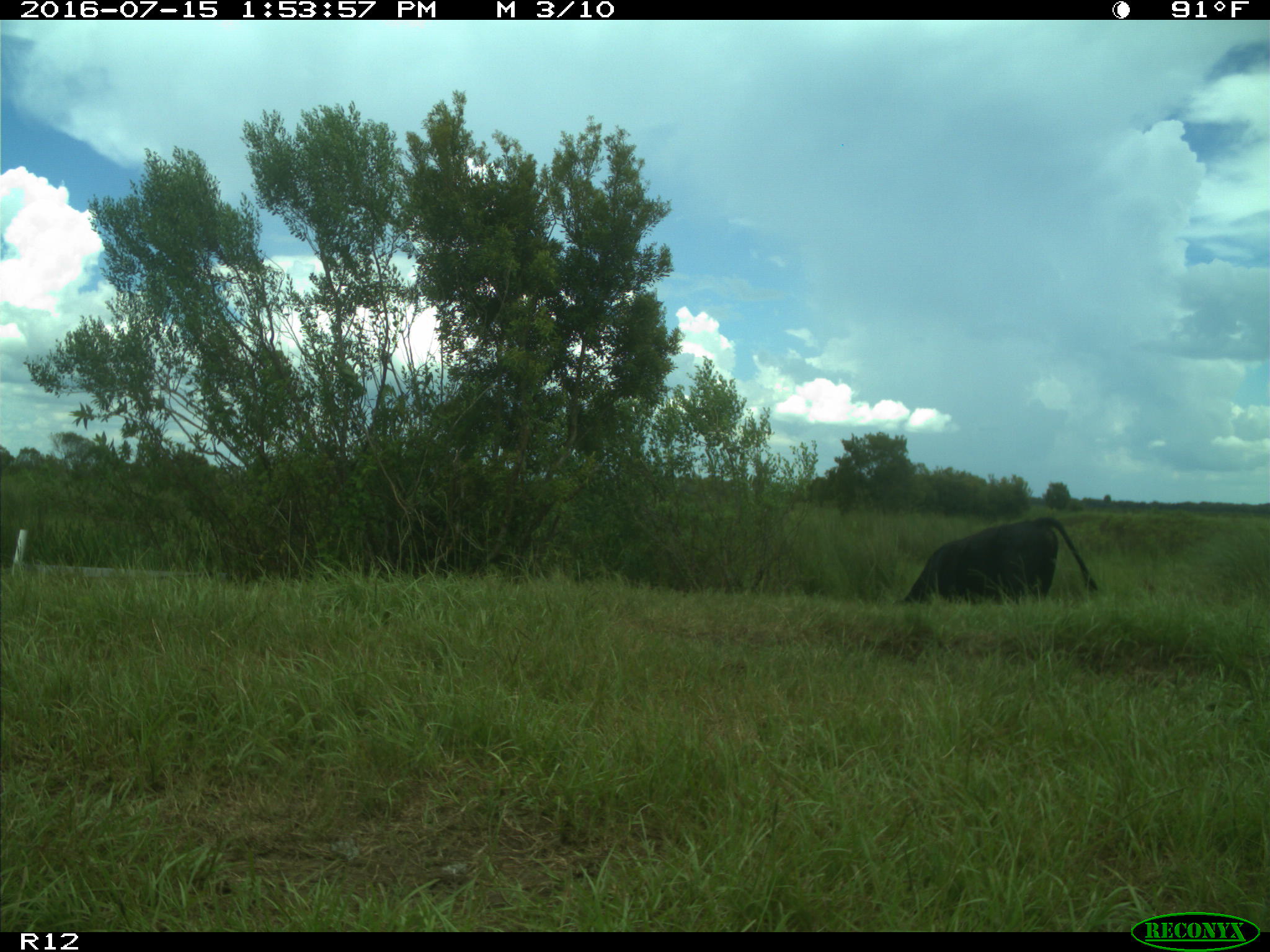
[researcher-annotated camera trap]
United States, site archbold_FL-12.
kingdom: Animalia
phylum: Chordata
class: Mammalia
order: Artiodactyla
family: Bovidae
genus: Bos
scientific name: Bos taurus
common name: domestic cow